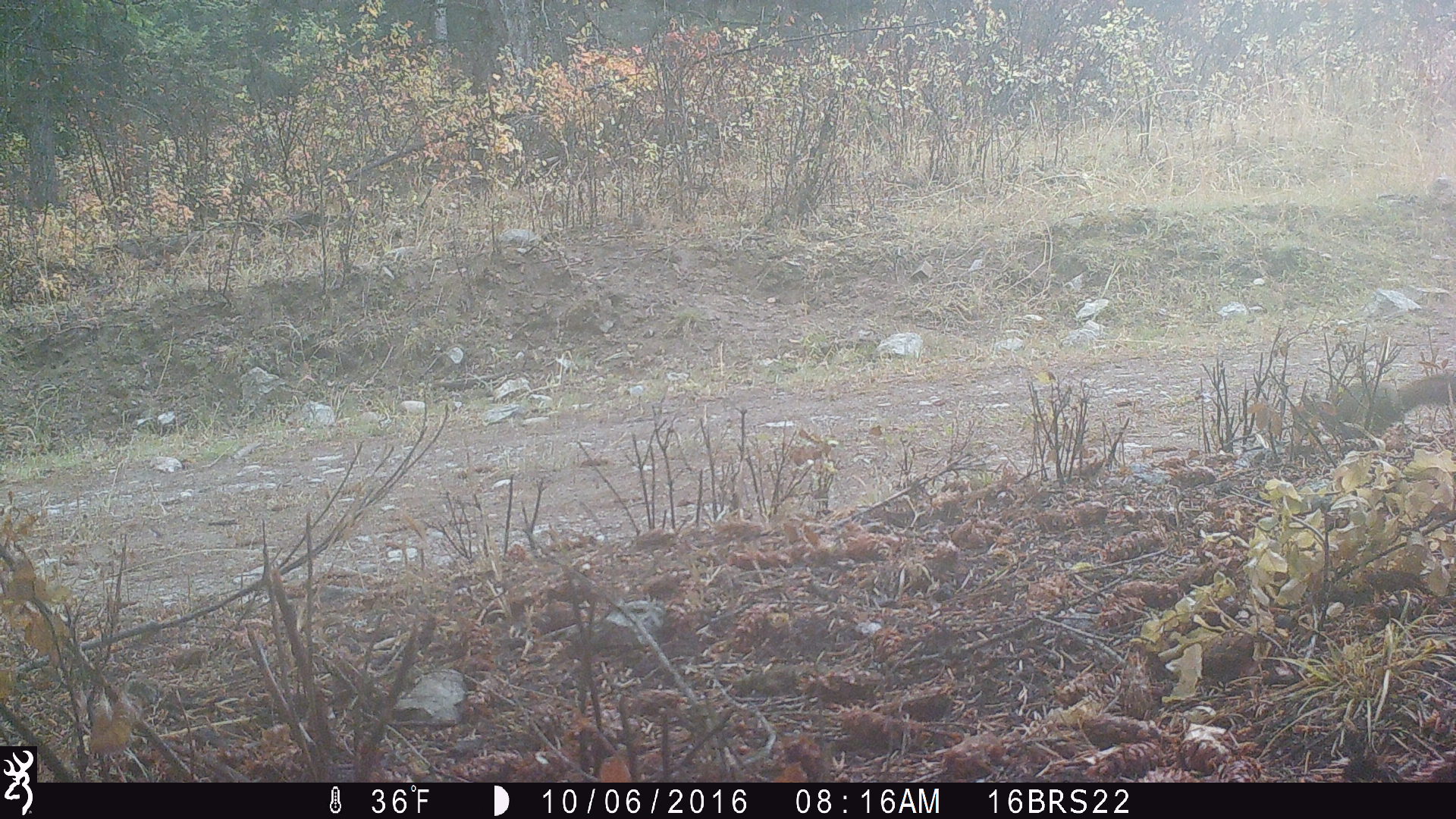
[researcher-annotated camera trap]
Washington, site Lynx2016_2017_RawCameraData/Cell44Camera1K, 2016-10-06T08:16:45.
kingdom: Animalia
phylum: Chordata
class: Mammalia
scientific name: Mammalia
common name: small mammal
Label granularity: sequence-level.